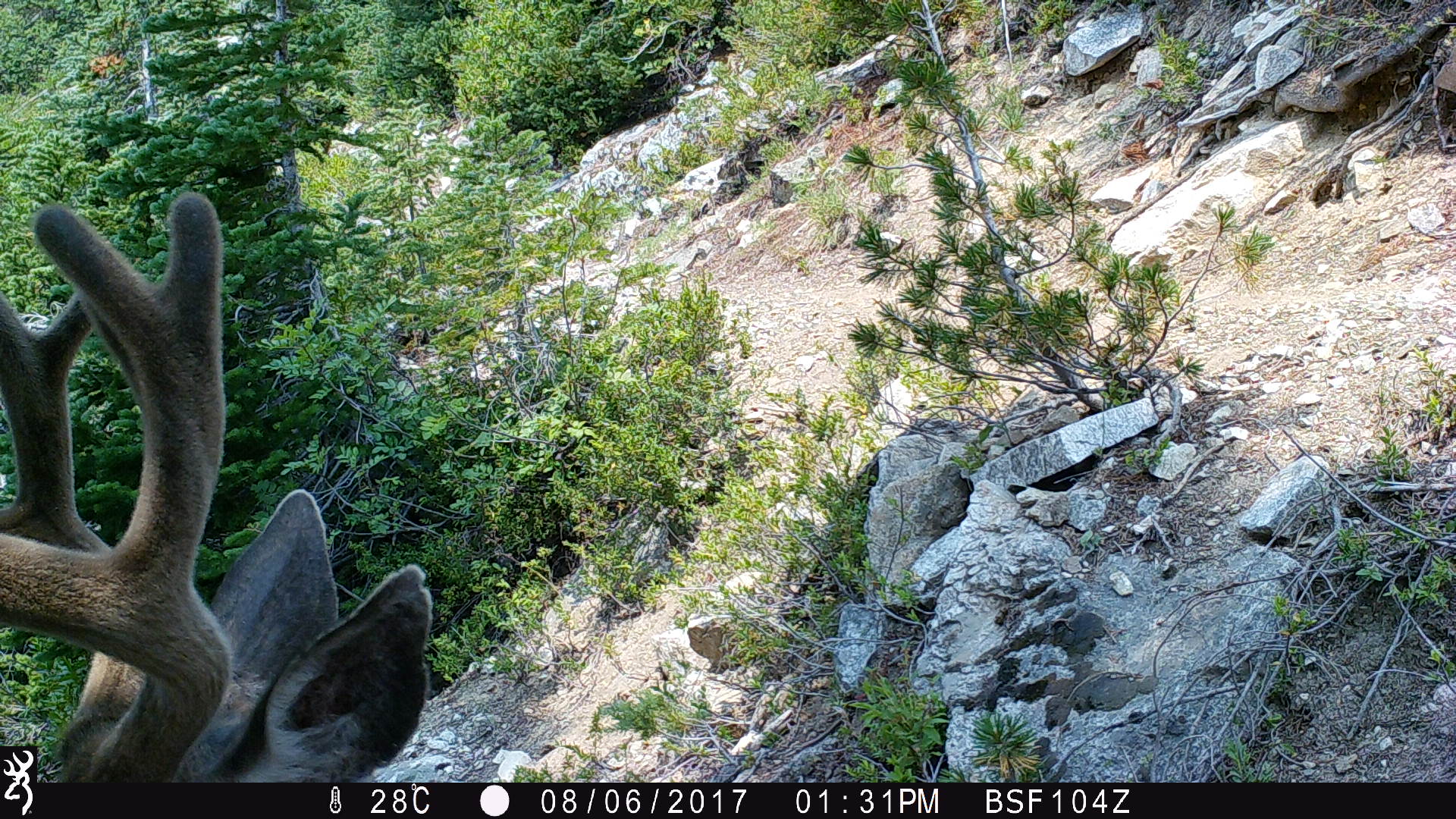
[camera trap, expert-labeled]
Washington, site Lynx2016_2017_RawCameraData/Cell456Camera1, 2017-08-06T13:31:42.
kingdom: Animalia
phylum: Chordata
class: Mammalia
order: Artiodactyla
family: Cervidae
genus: Odocoileus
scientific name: Odocoileus hemionus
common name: mule deer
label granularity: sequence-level